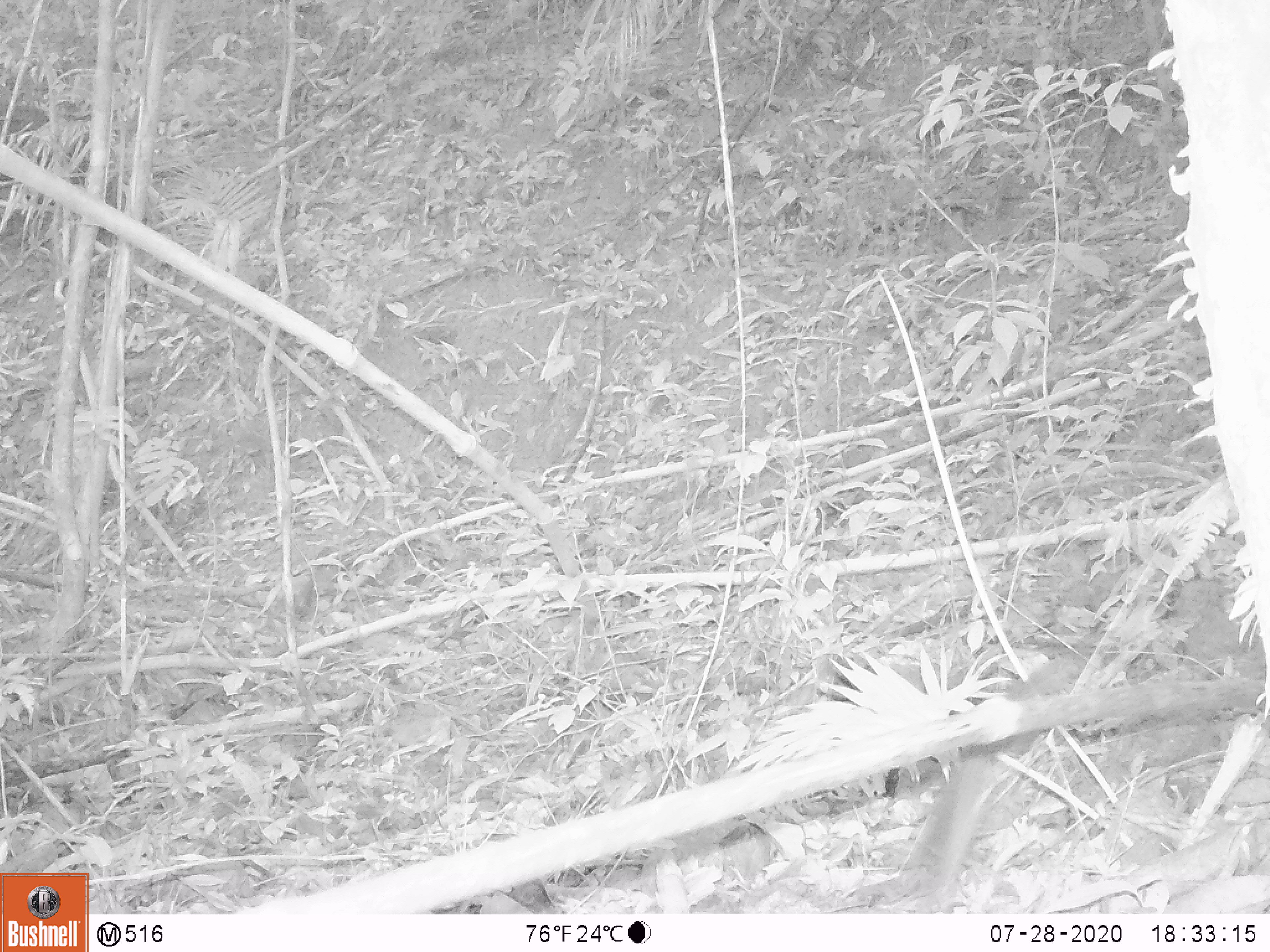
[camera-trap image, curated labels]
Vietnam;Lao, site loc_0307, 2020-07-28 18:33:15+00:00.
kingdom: Animalia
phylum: Chordata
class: Aves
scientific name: Aves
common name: bird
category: unidentified bird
Unidentified bird (bird) (Aves). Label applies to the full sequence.